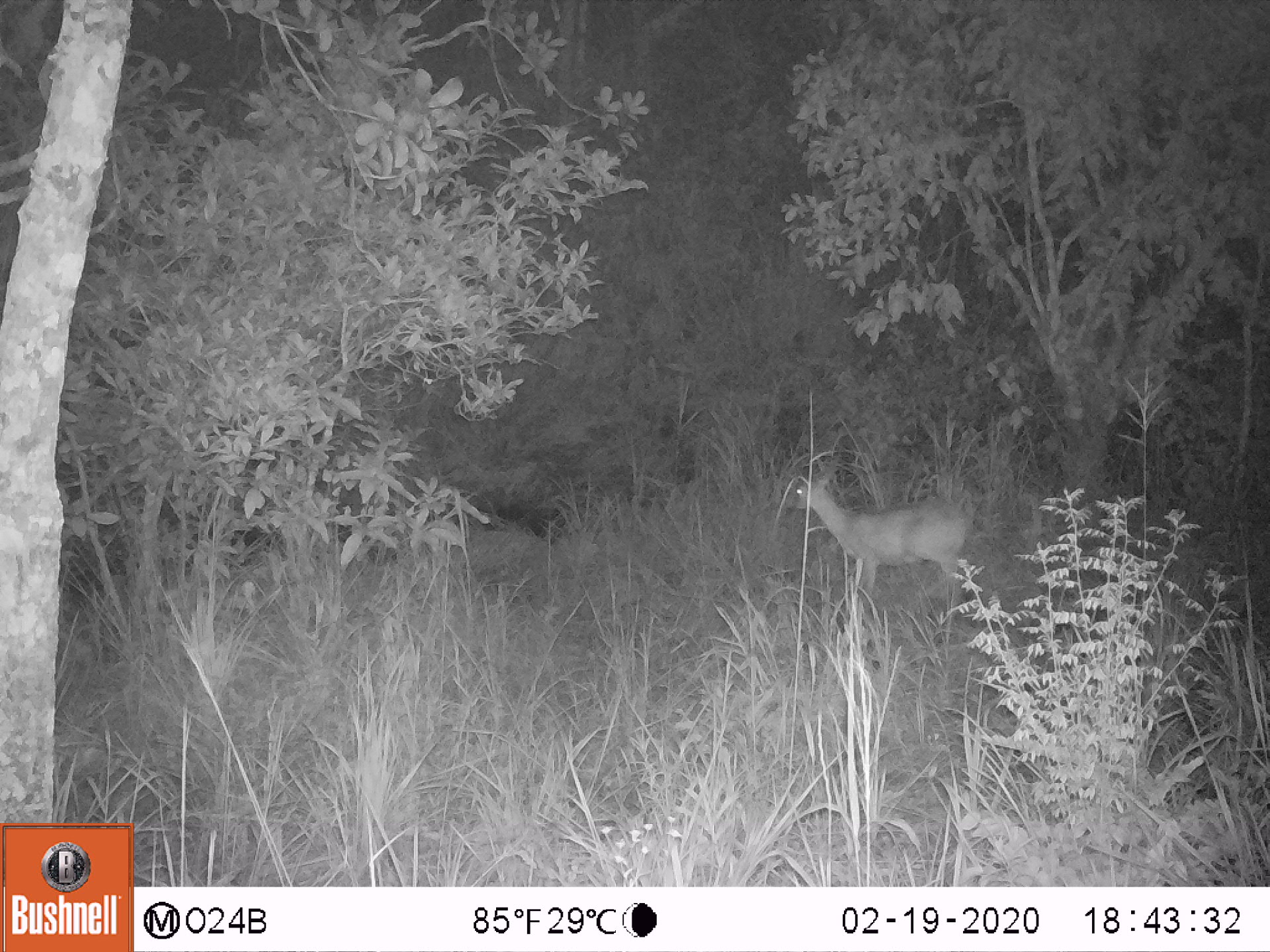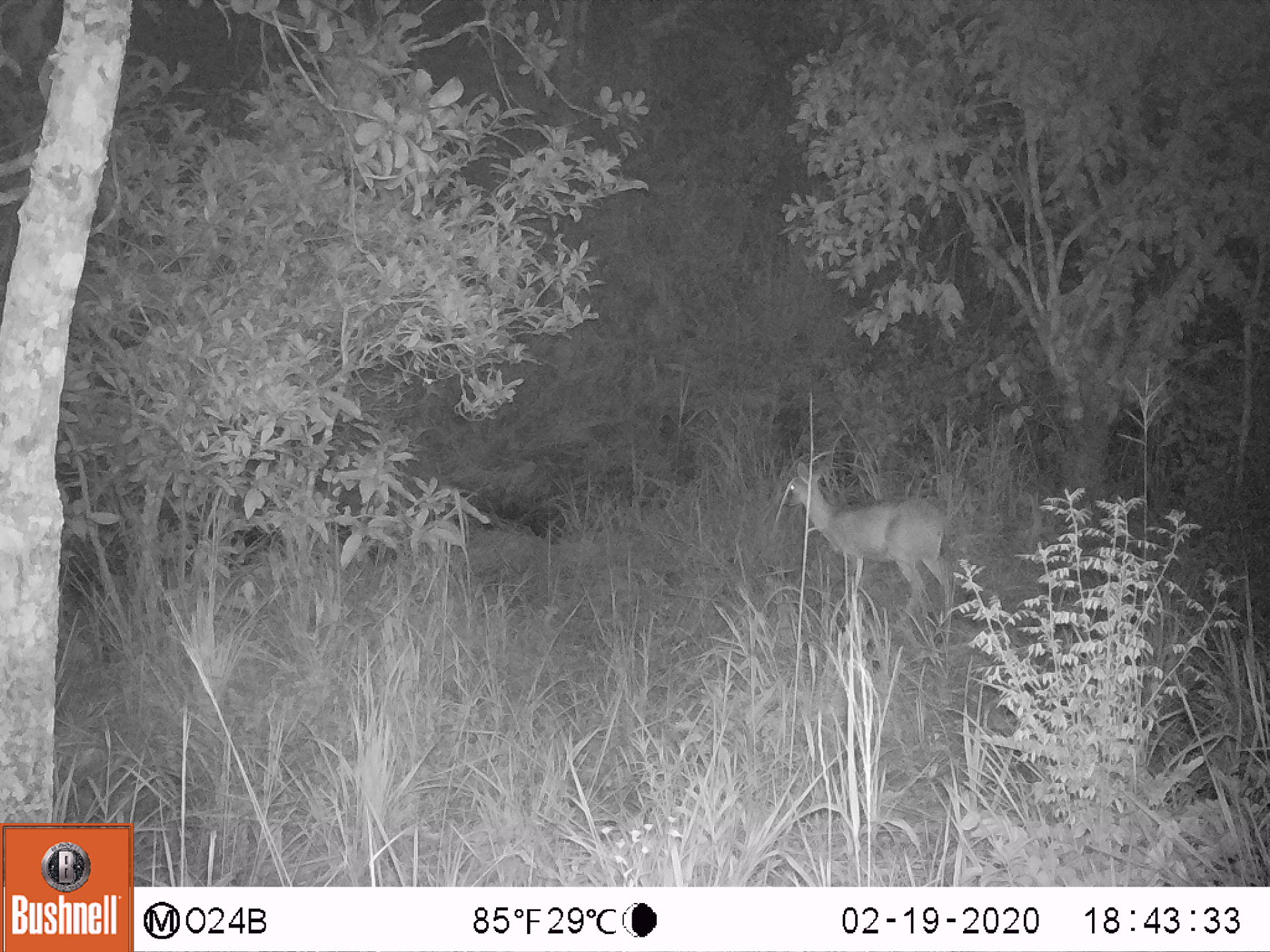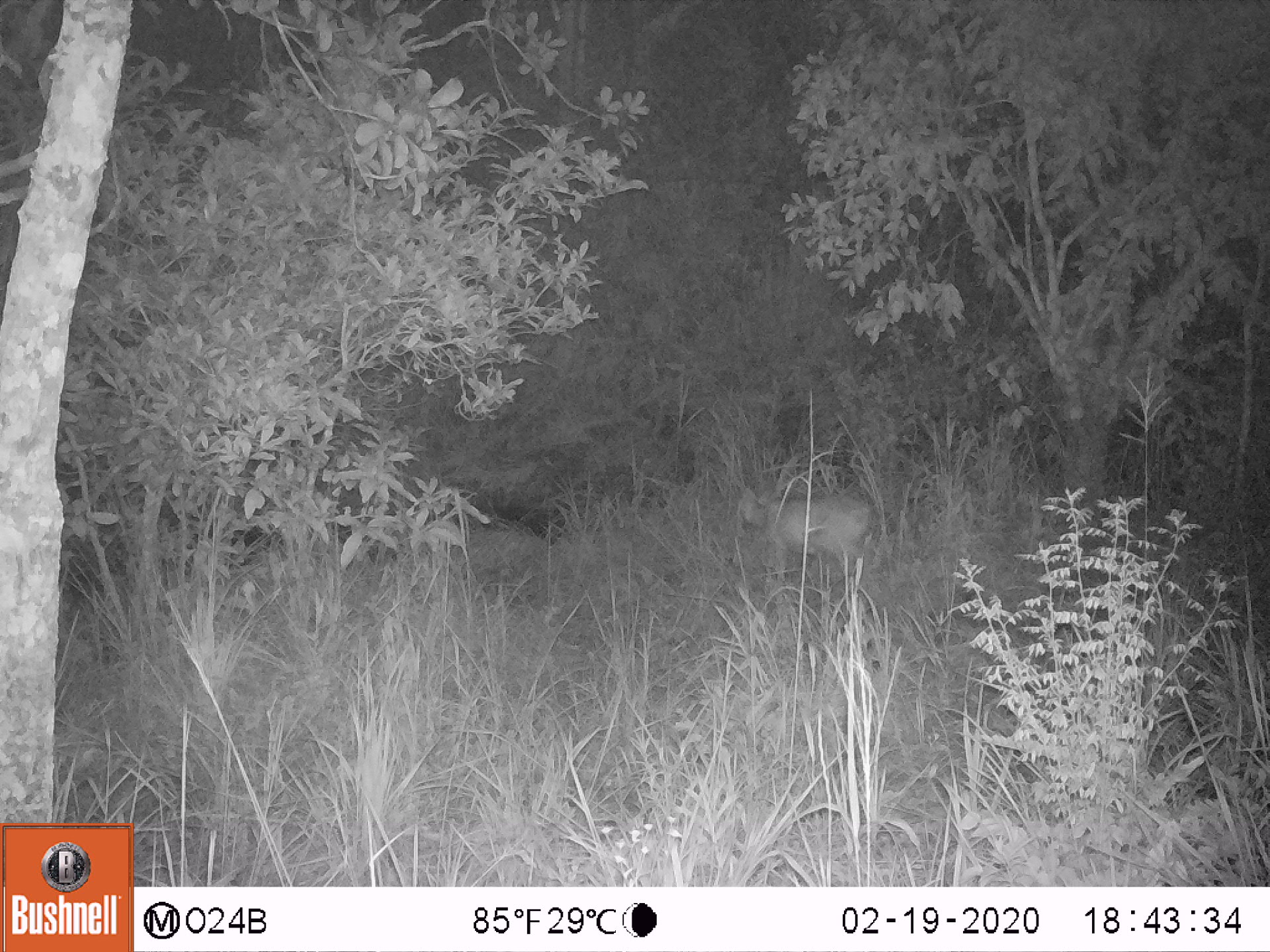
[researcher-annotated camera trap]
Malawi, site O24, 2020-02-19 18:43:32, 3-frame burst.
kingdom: Animalia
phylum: Chordata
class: Mammalia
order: Artiodactyla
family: Bovidae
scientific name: Antilopinae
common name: small antelope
Small antelope (Antilopinae), count 1.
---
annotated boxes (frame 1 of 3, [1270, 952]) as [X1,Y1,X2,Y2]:
small antelope: [788,461,984,631]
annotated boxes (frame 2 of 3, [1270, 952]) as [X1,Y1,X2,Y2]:
small antelope: [775,450,976,643]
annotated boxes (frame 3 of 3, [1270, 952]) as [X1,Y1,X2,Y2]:
small antelope: [724,478,888,616]